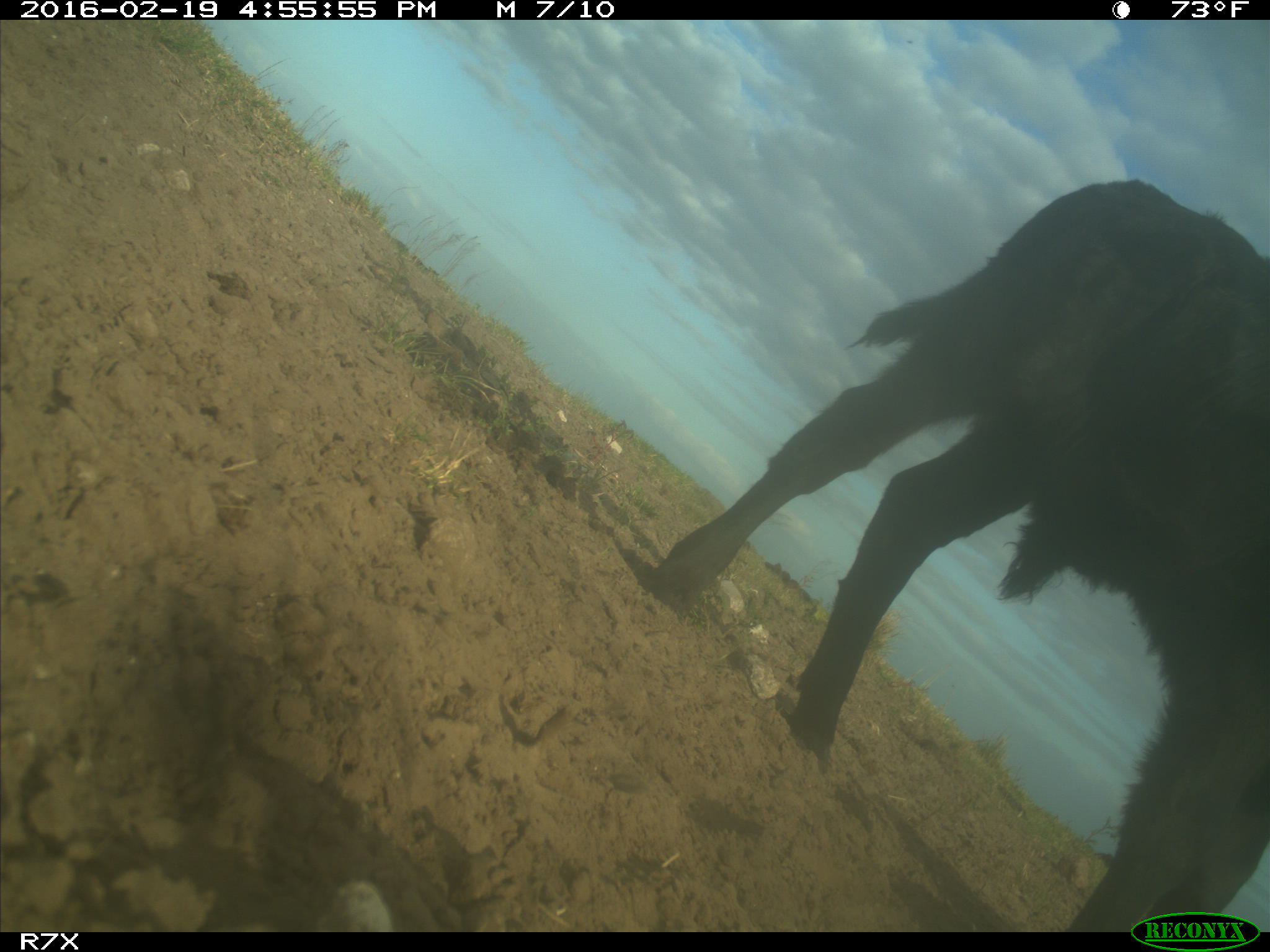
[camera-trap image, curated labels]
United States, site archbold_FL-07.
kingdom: Animalia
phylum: Chordata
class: Mammalia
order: Artiodactyla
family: Bovidae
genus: Bos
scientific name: Bos taurus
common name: domestic cow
Bos taurus (domestic cow).